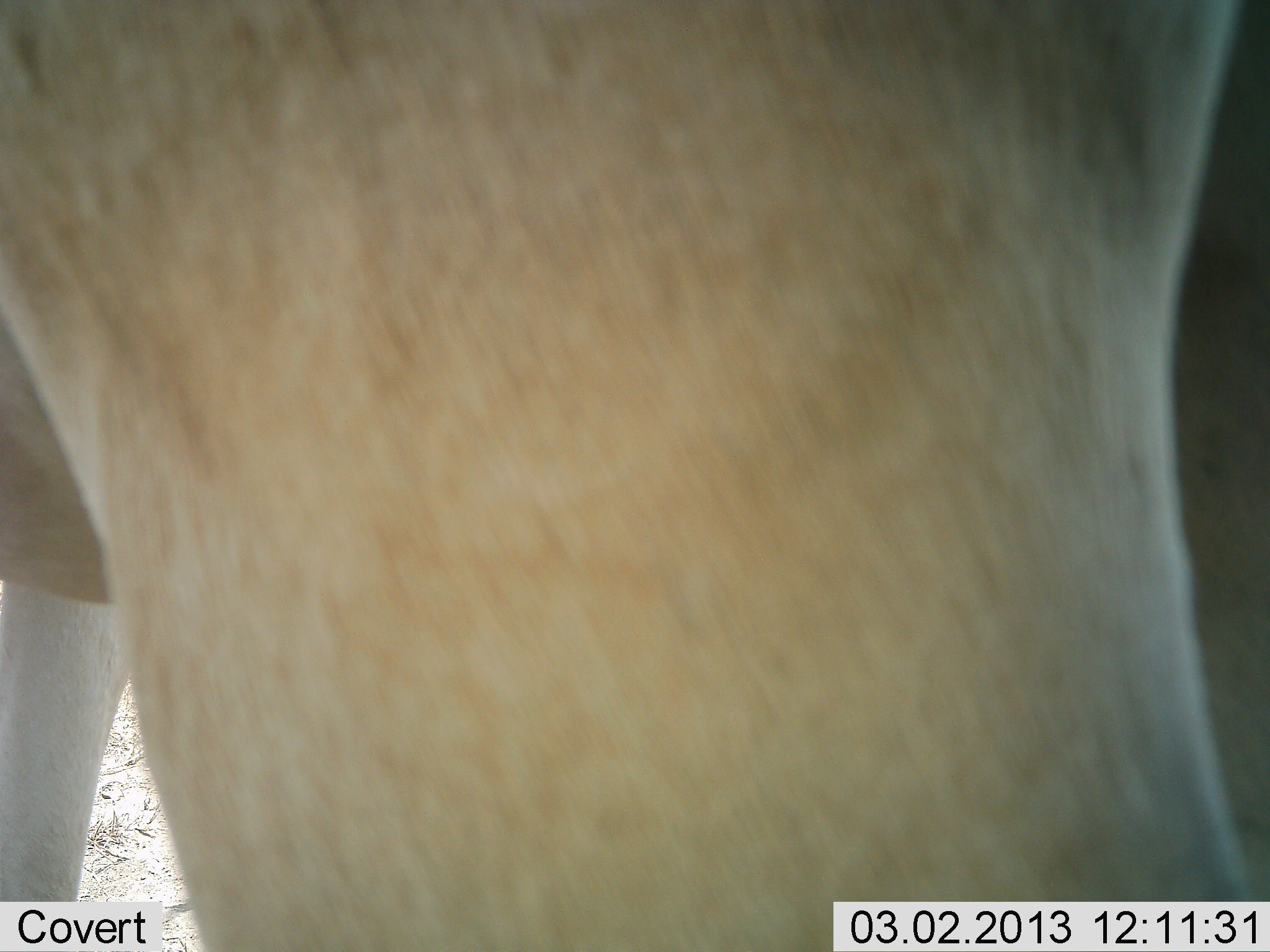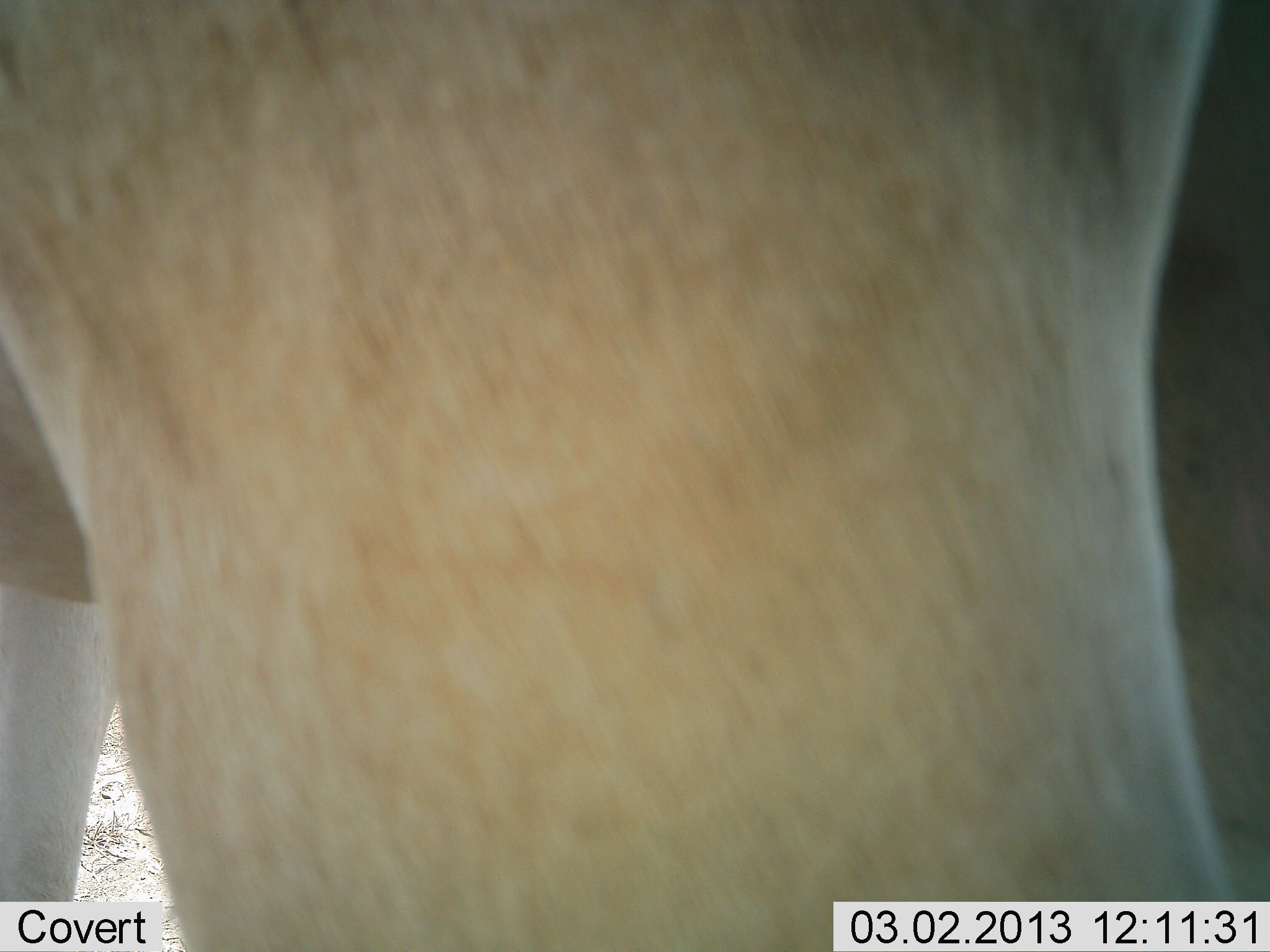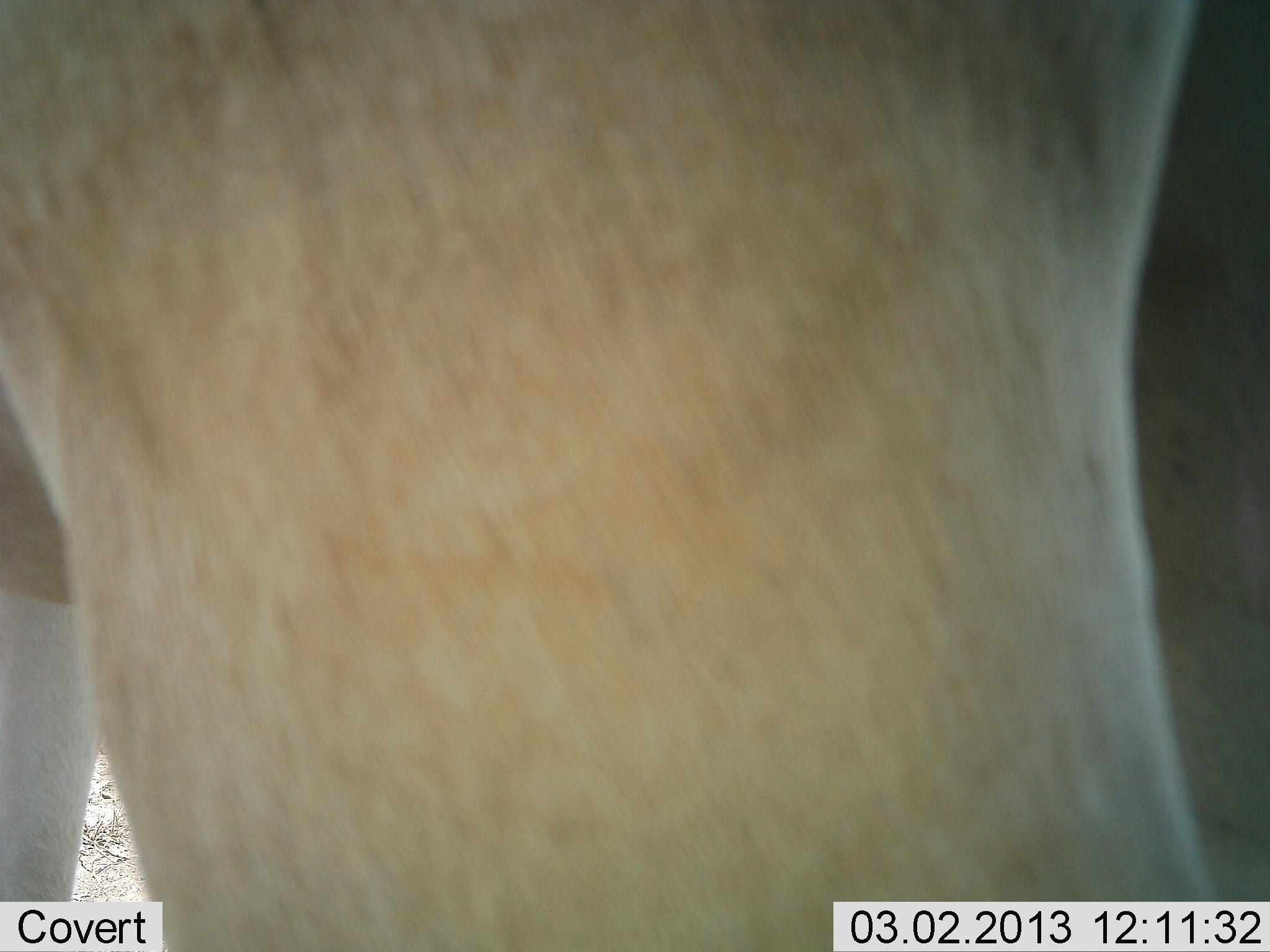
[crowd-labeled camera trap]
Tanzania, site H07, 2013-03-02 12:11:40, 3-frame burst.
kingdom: Animalia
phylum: Chordata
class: Mammalia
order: Artiodactyla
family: Bovidae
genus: Alcelaphus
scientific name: Alcelaphus buselaphus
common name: hartebeest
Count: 1.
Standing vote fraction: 100%.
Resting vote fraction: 0%.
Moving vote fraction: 0%.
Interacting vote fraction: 0%.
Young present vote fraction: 0%.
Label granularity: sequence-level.